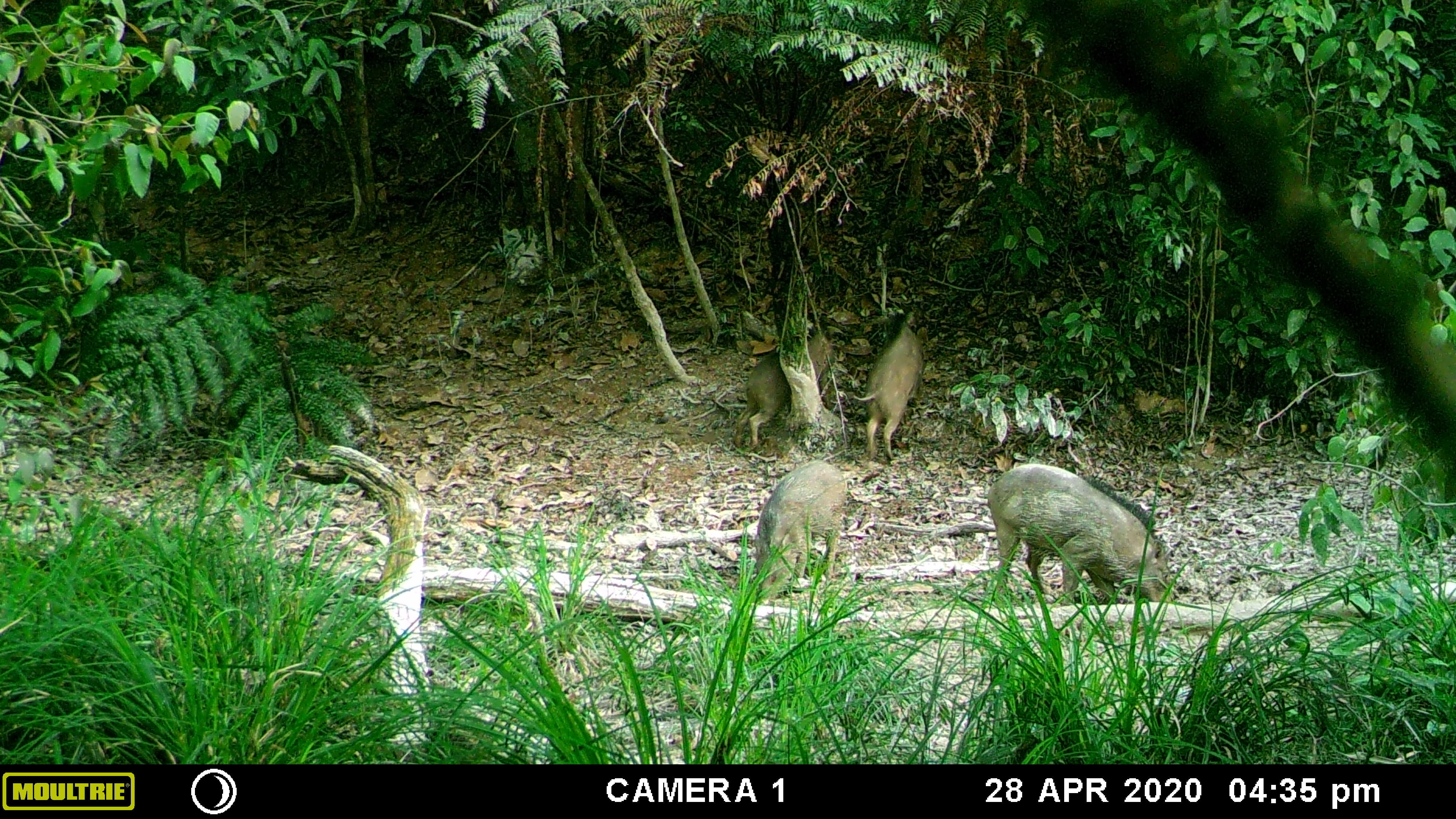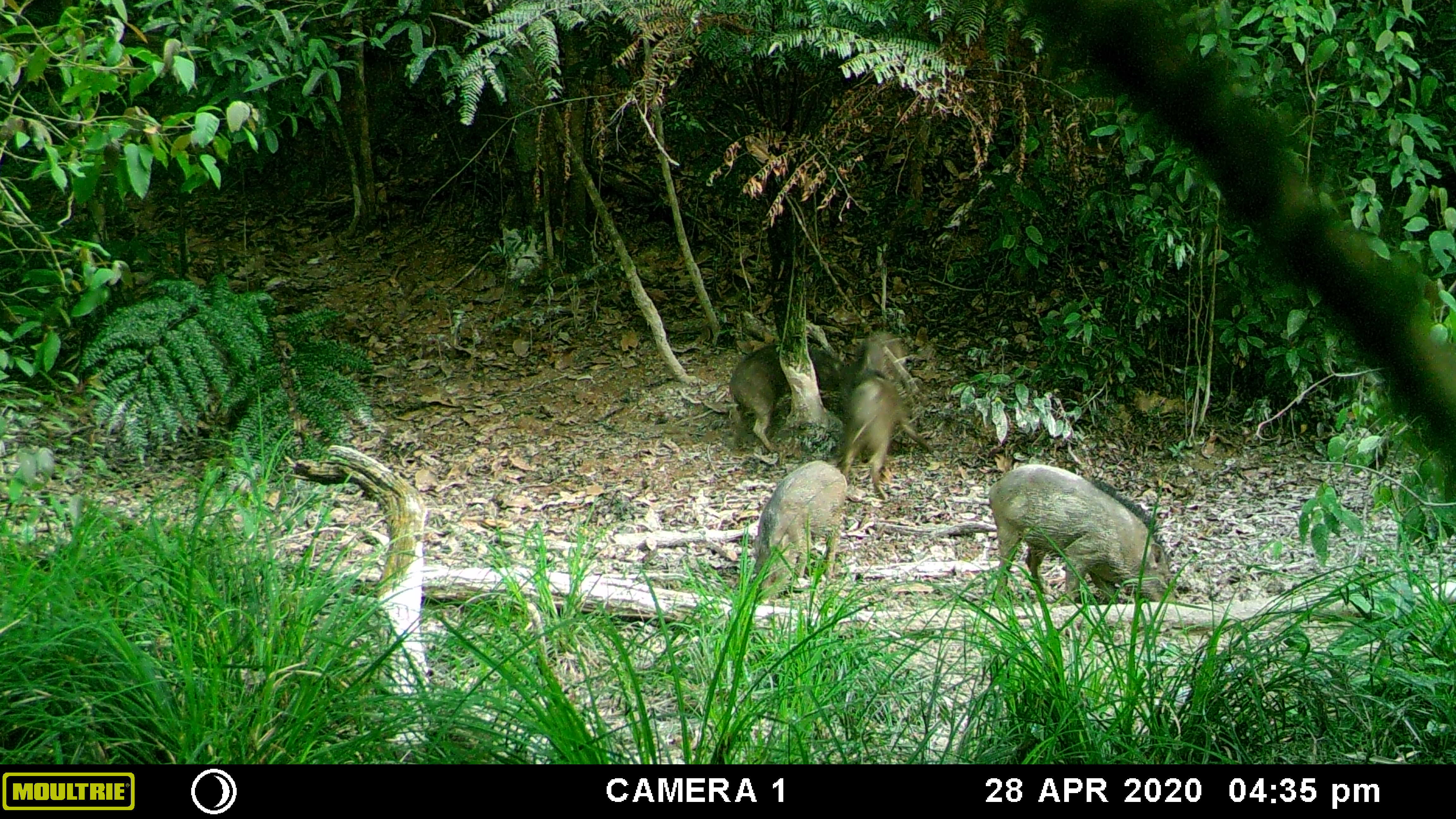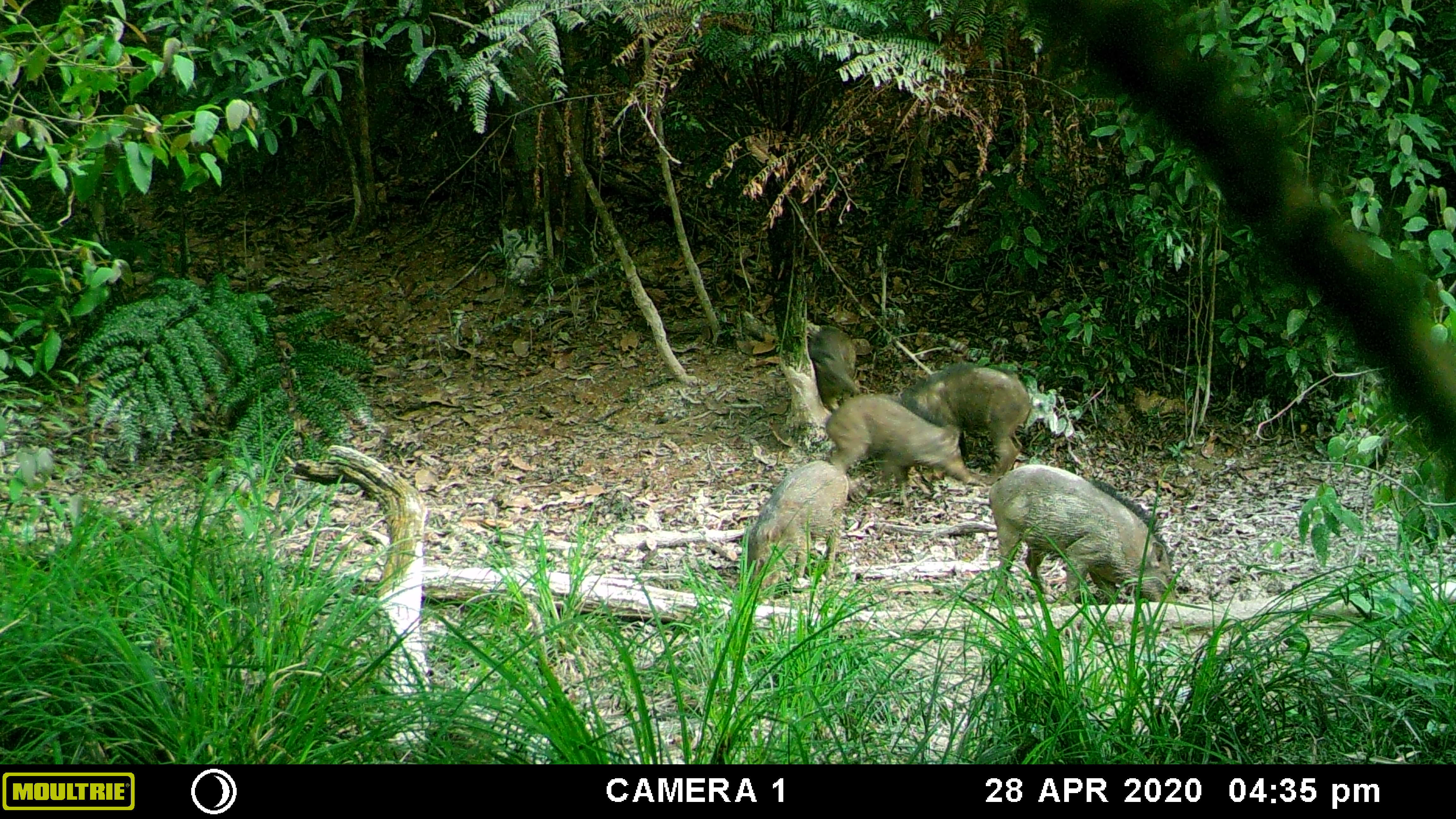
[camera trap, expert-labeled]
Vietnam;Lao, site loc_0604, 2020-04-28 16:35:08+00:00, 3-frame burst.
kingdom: Animalia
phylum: Chordata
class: Mammalia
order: Artiodactyla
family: Suidae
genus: Sus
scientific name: Sus scrofa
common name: eurasian wild pig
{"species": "eurasian wild pig (Sus scrofa)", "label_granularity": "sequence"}